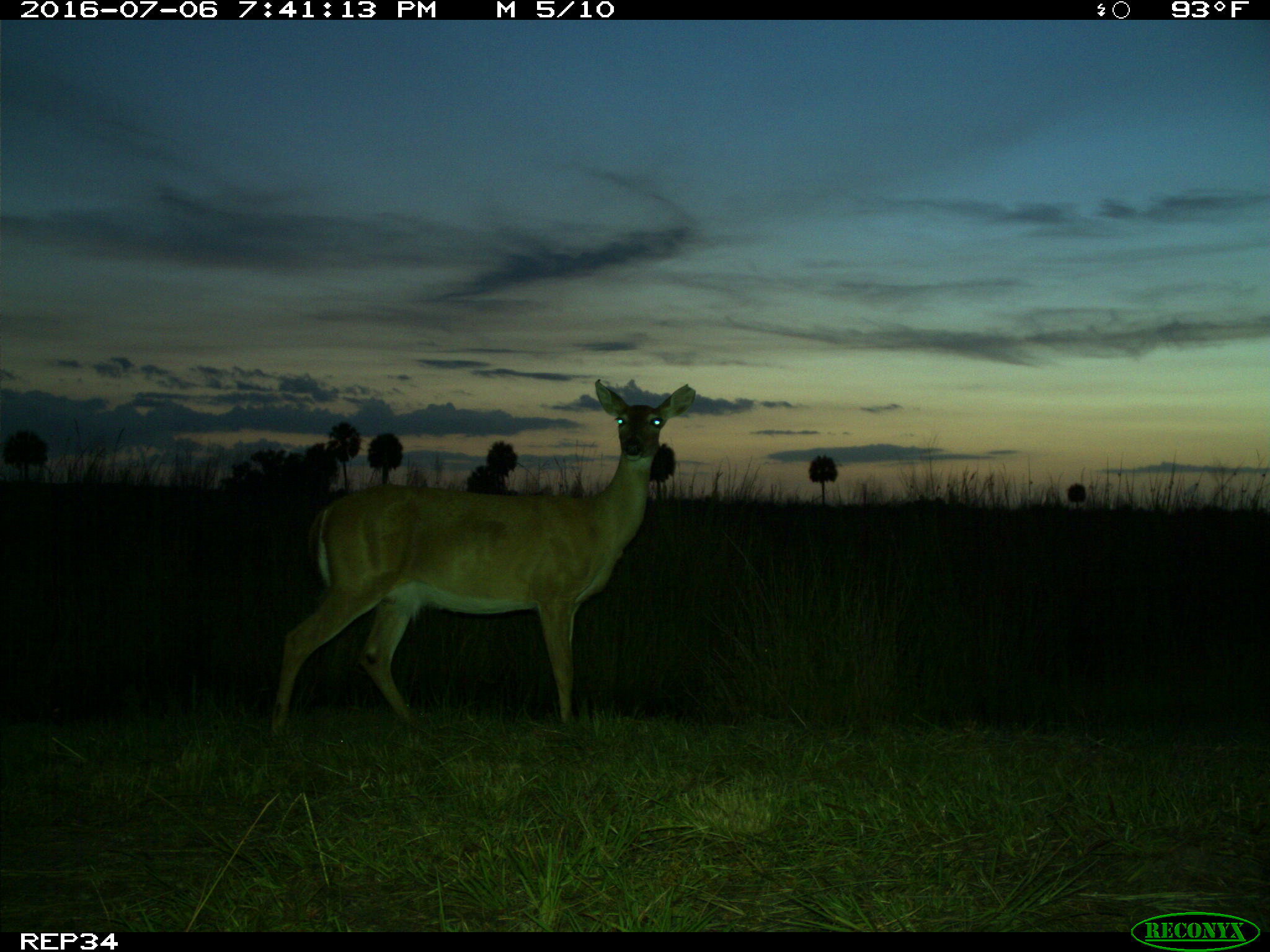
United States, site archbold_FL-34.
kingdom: Animalia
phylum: Chordata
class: Mammalia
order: Artiodactyla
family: Cervidae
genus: Odocoileus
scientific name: Odocoileus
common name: deer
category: unidentified deer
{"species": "unidentified deer (deer) (Odocoileus)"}